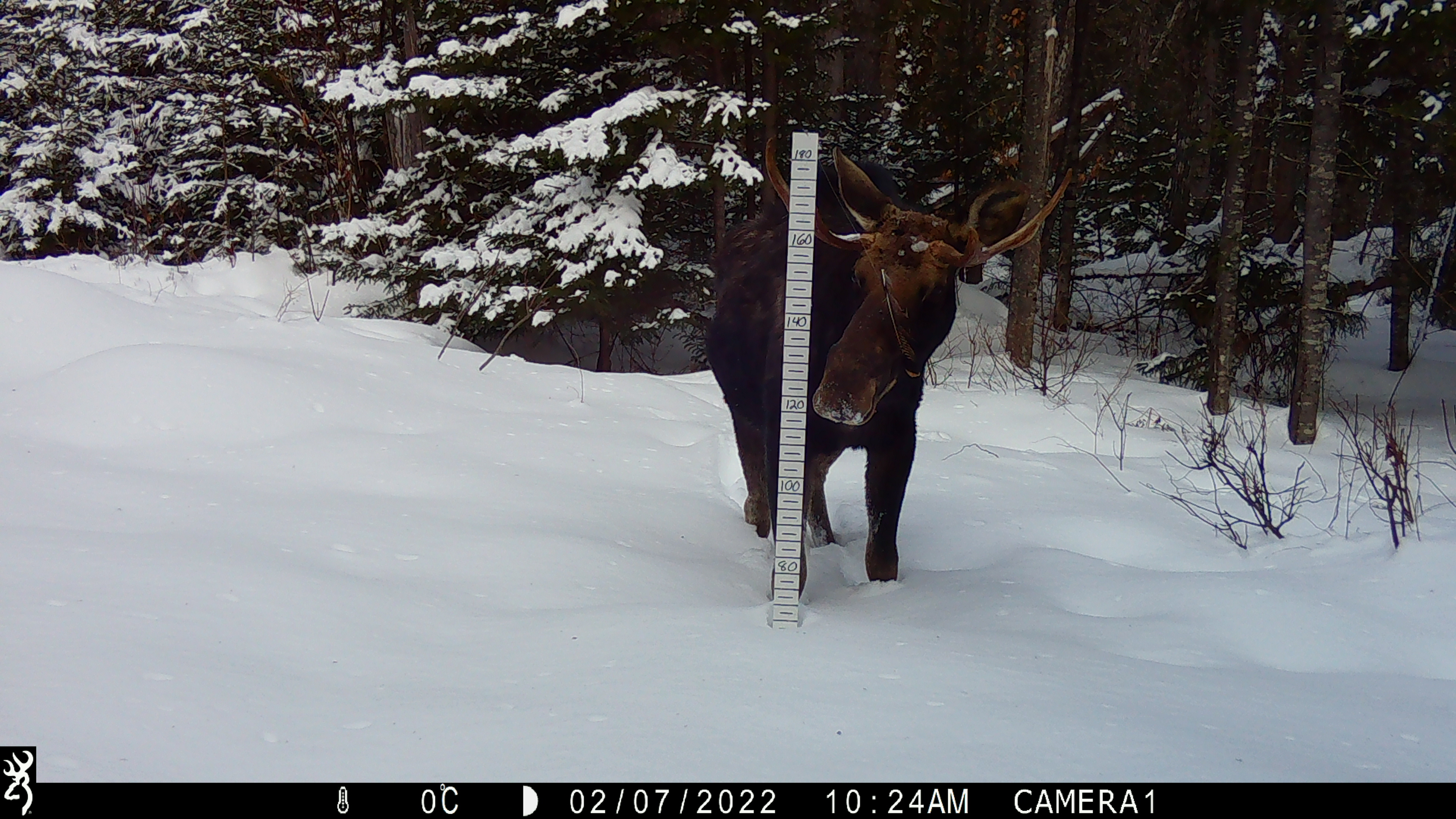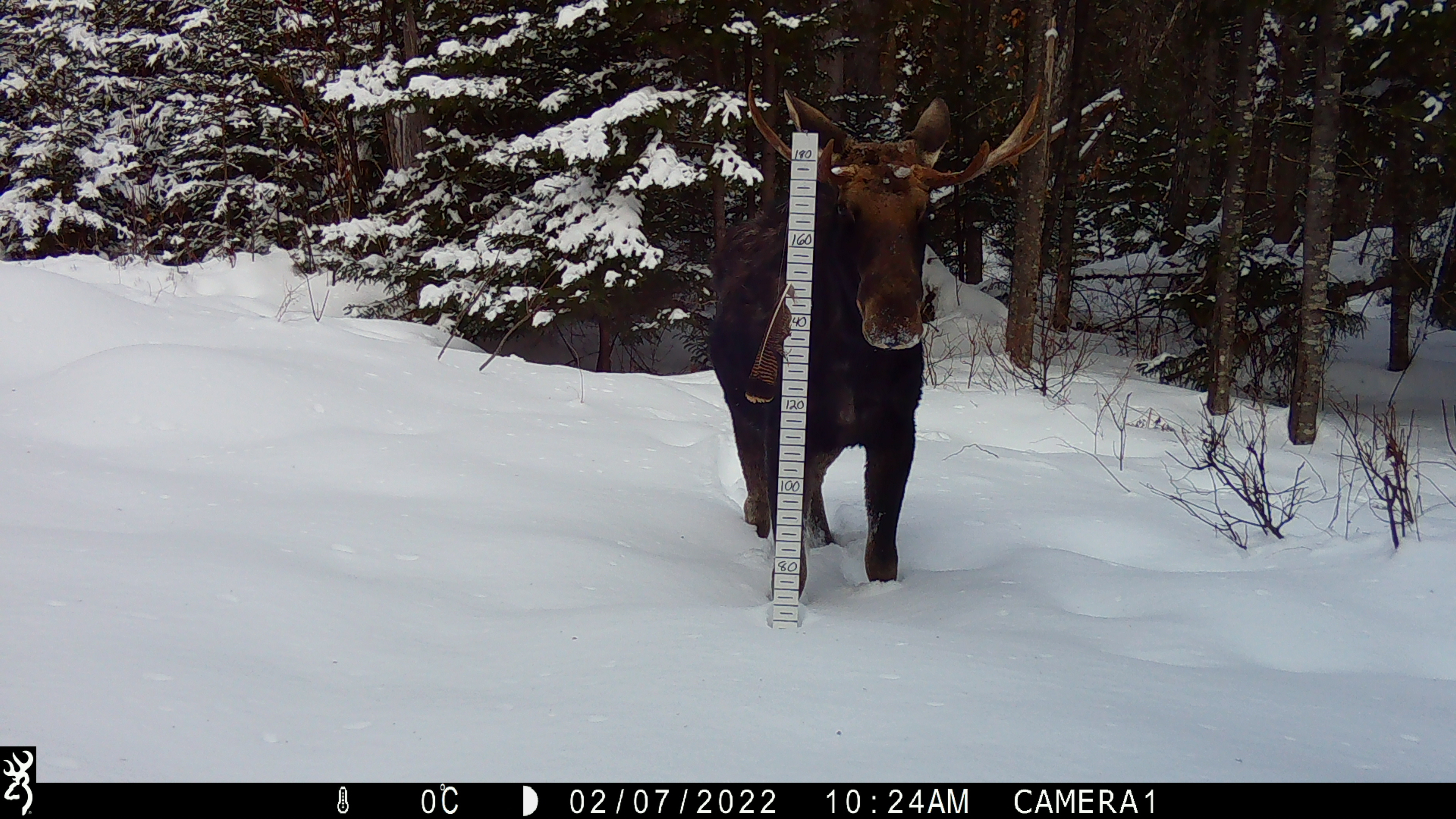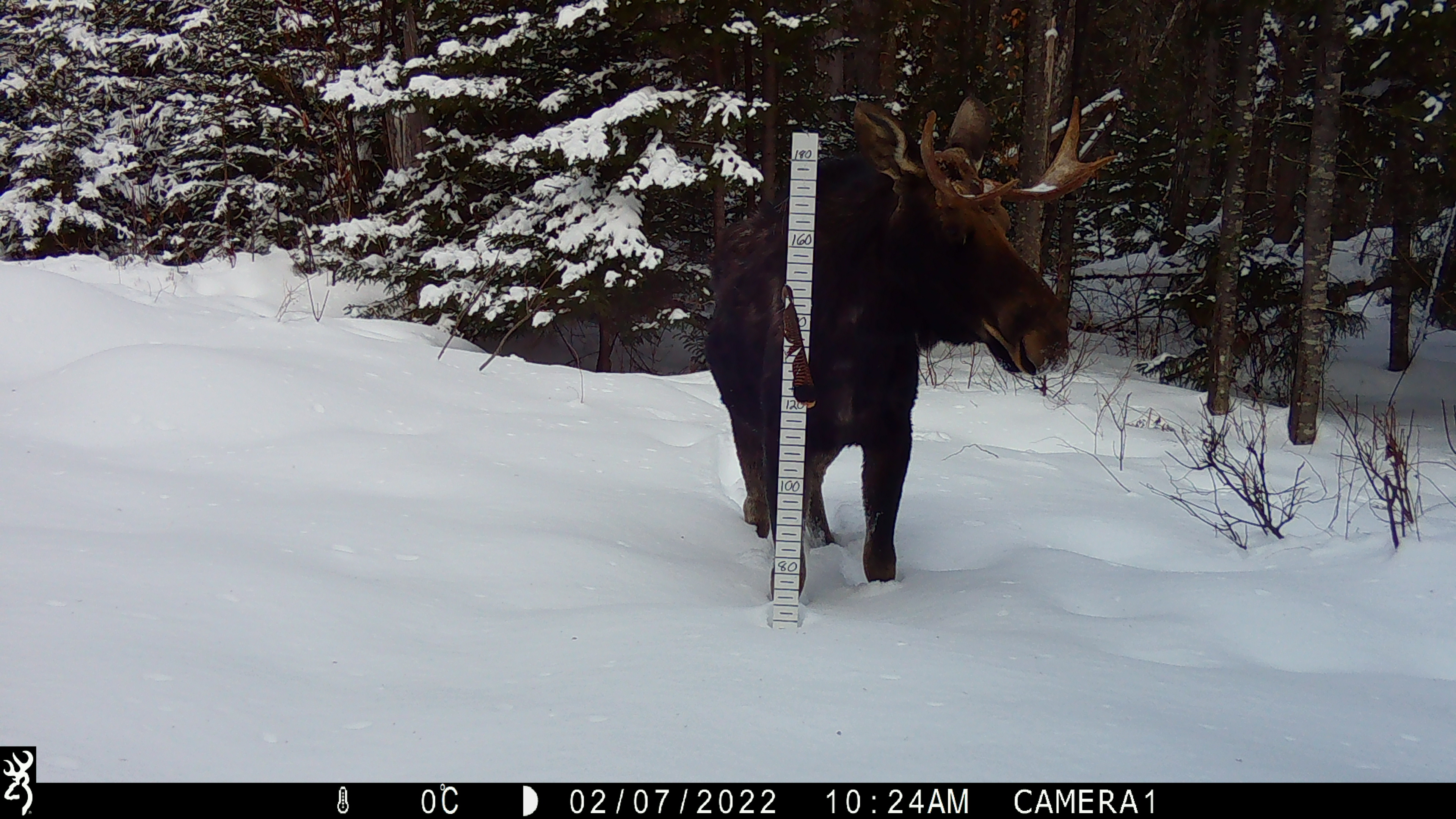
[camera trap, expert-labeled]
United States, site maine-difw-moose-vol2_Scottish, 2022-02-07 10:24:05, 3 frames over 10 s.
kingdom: Animalia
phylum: Chordata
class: Mammalia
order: Artiodactyla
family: Cervidae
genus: Alces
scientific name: Alces alces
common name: moose